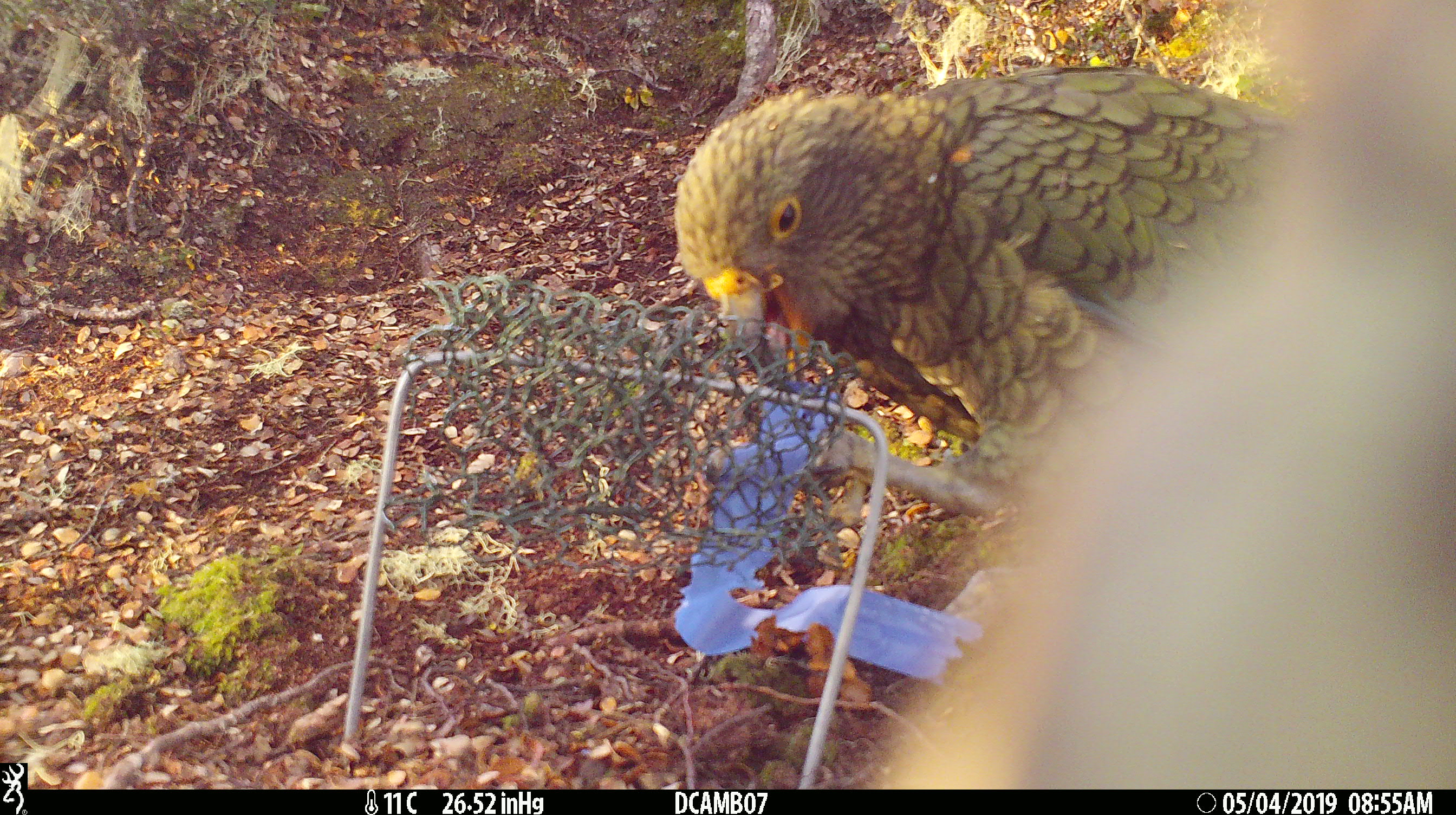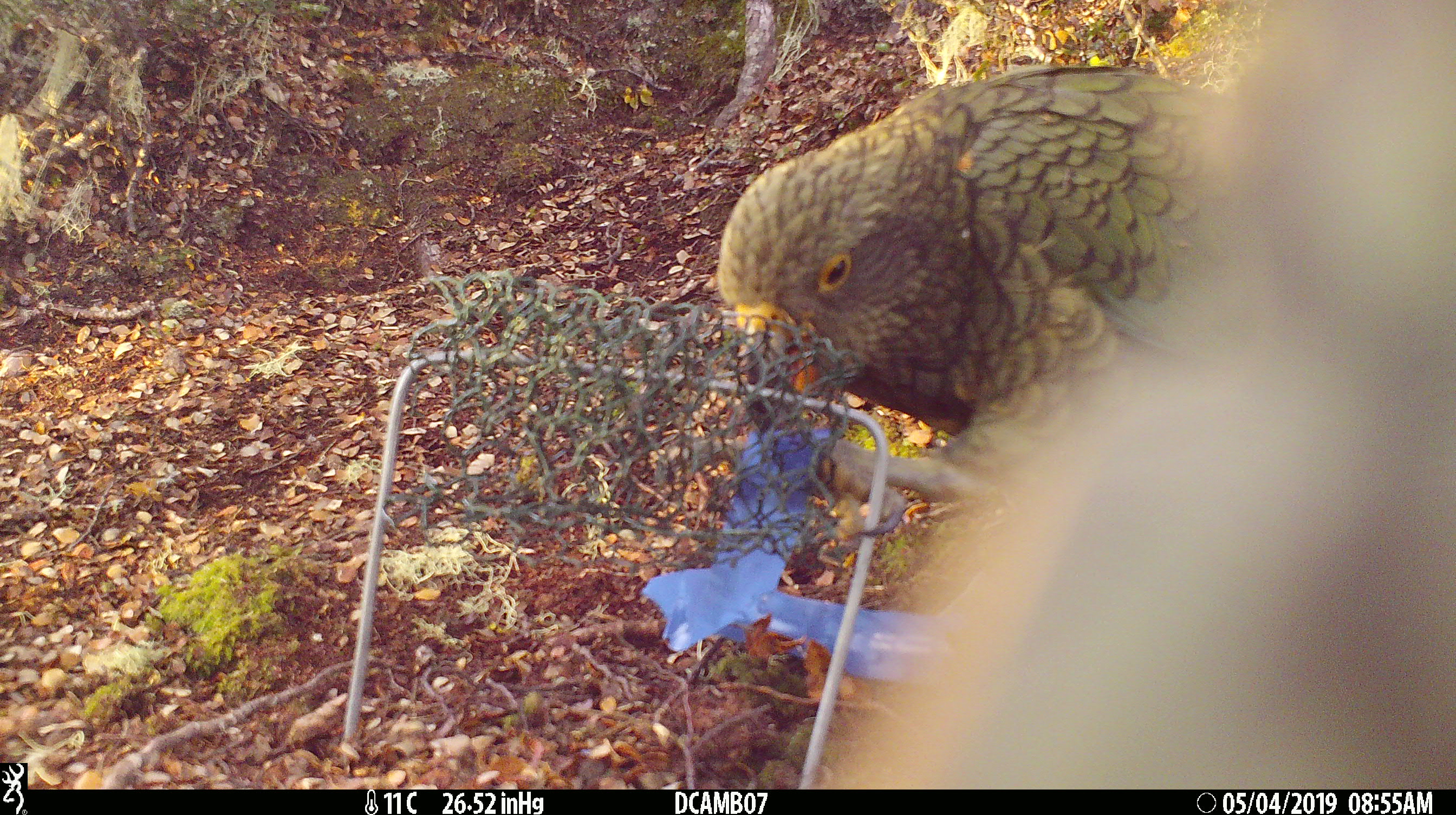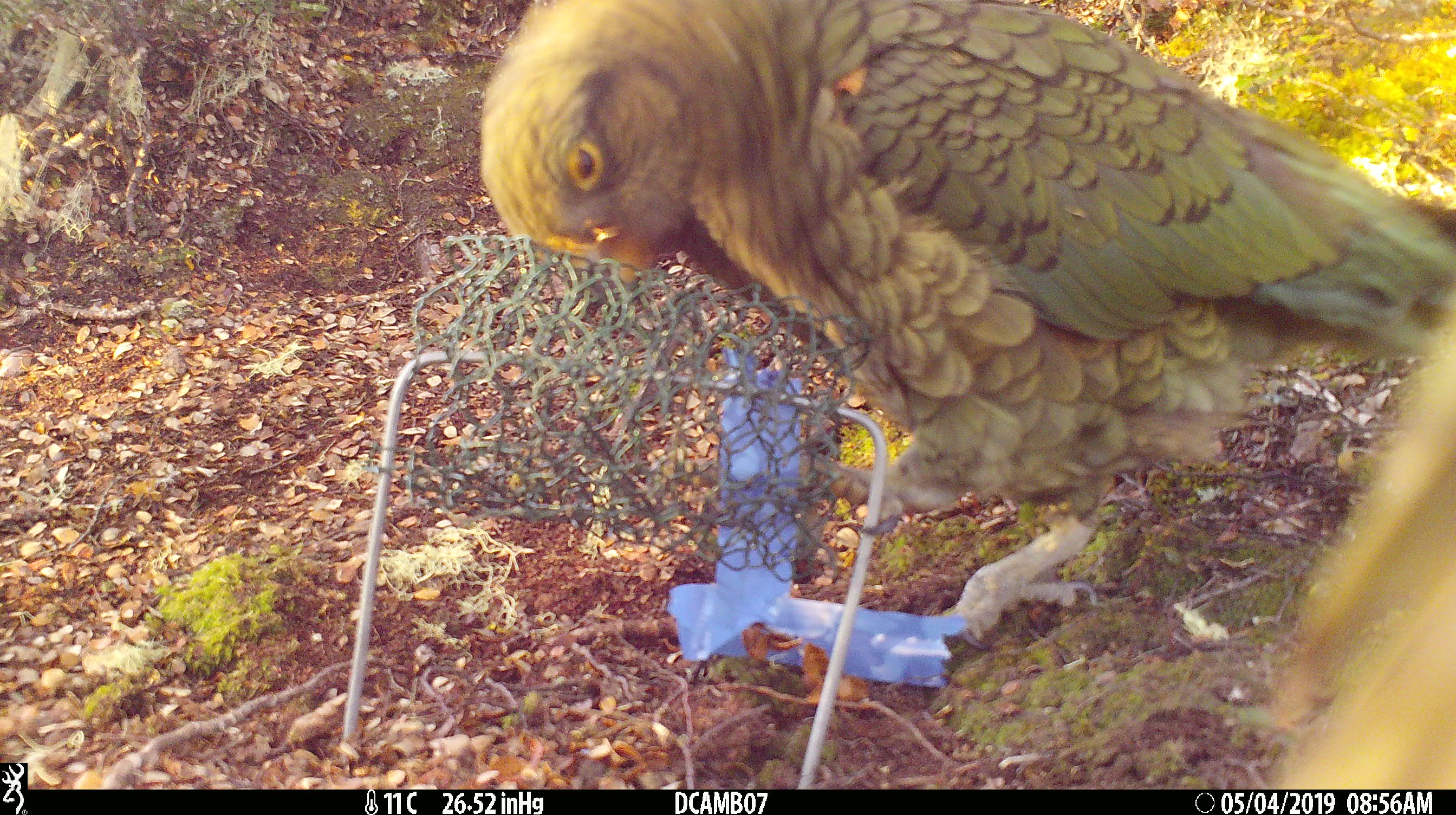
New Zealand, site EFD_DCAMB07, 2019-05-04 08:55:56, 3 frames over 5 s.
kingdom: Animalia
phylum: Chordata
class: Aves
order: Psittaciformes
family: Strigopidae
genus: Nestor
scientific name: Nestor notabilis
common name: kea